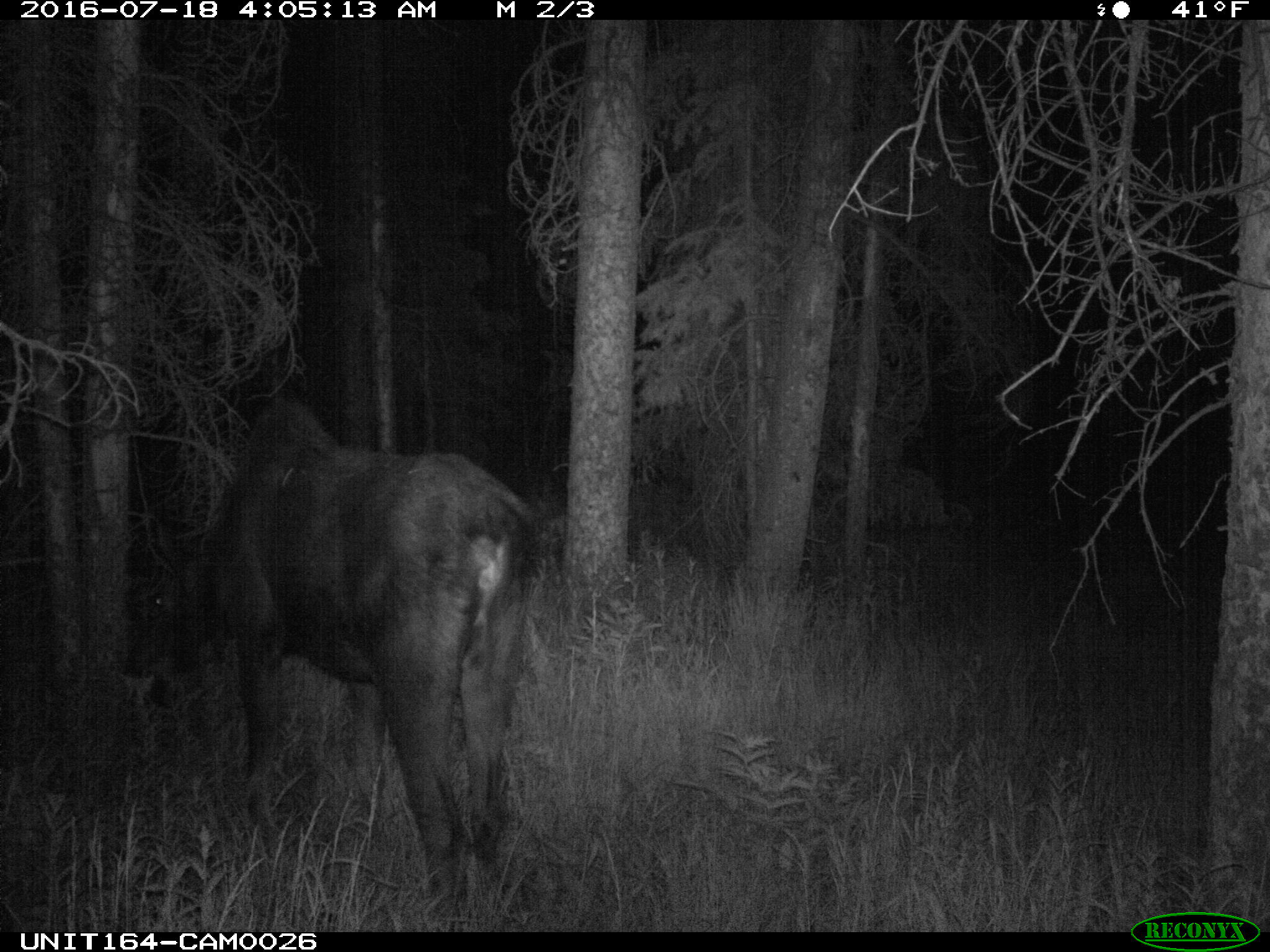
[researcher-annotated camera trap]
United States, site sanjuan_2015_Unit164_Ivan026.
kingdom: Animalia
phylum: Chordata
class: Mammalia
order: Artiodactyla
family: Cervidae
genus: Alces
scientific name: Alces alces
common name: moose